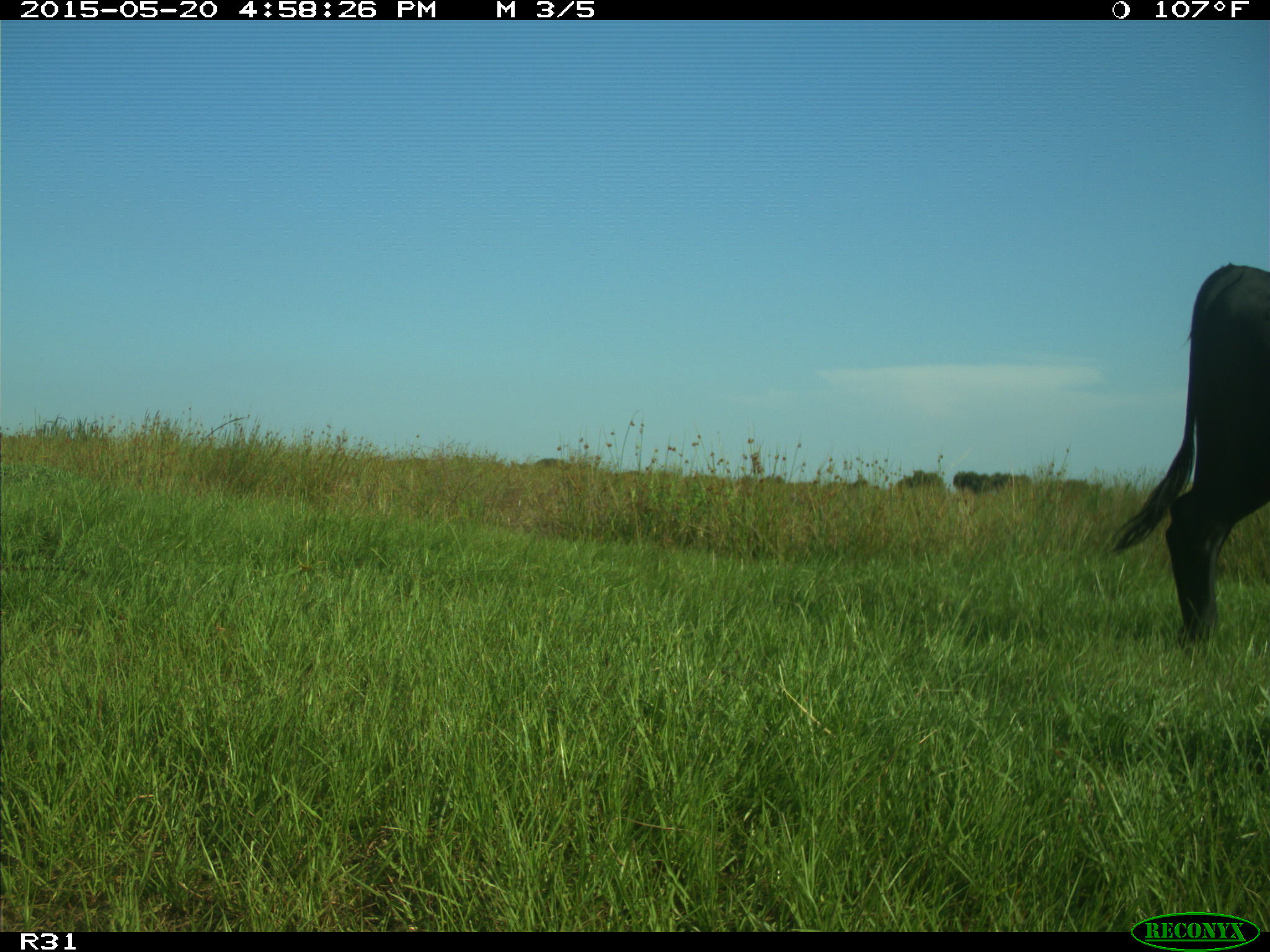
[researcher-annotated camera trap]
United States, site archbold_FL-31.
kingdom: Animalia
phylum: Chordata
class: Mammalia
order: Artiodactyla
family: Bovidae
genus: Bos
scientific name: Bos taurus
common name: domestic cow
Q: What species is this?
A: Bos taurus (domestic cow).